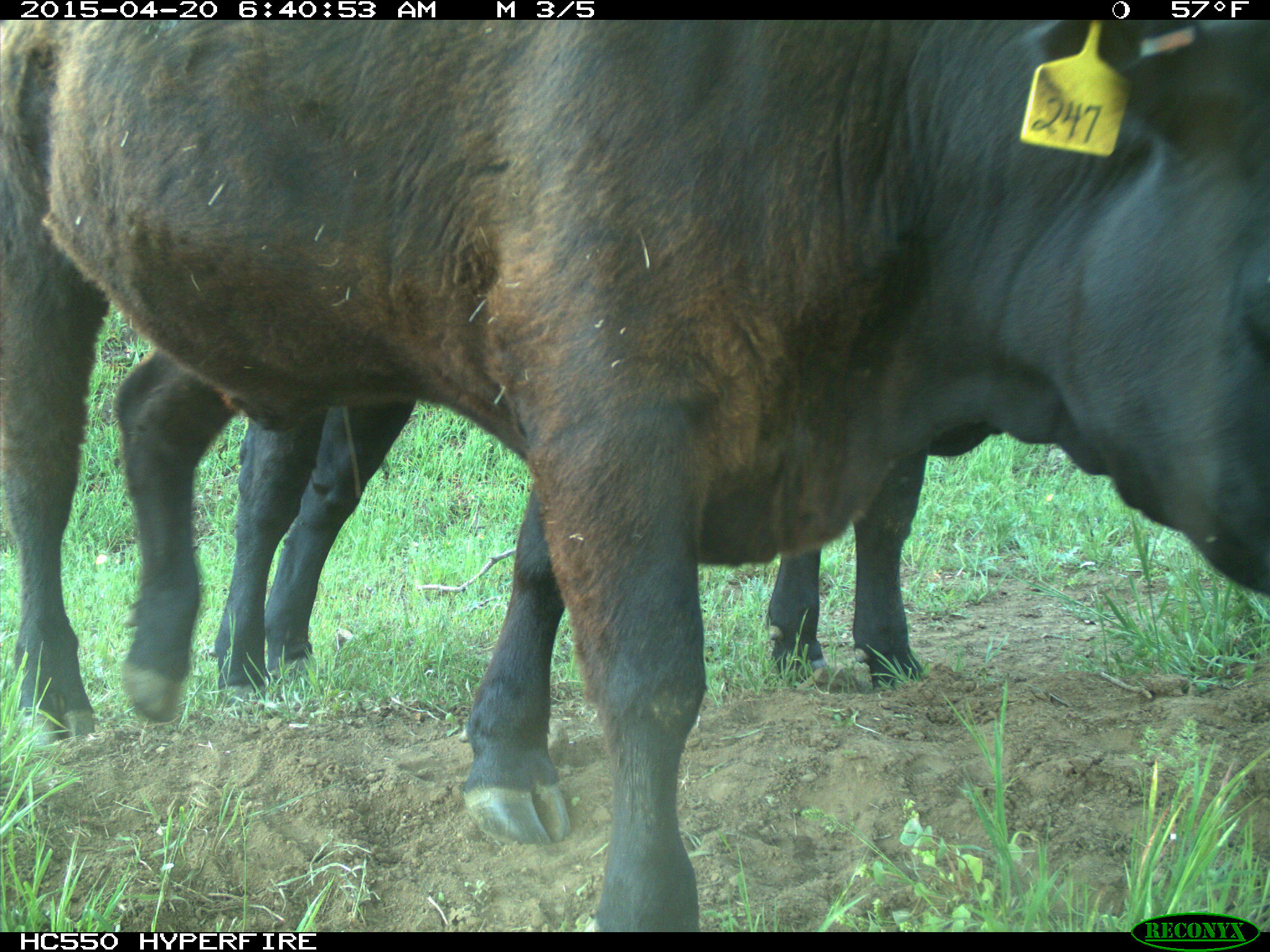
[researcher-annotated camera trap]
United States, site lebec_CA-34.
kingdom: Animalia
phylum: Chordata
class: Mammalia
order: Artiodactyla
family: Bovidae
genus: Bos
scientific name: Bos taurus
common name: domestic cow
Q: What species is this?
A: Bos taurus (domestic cow).